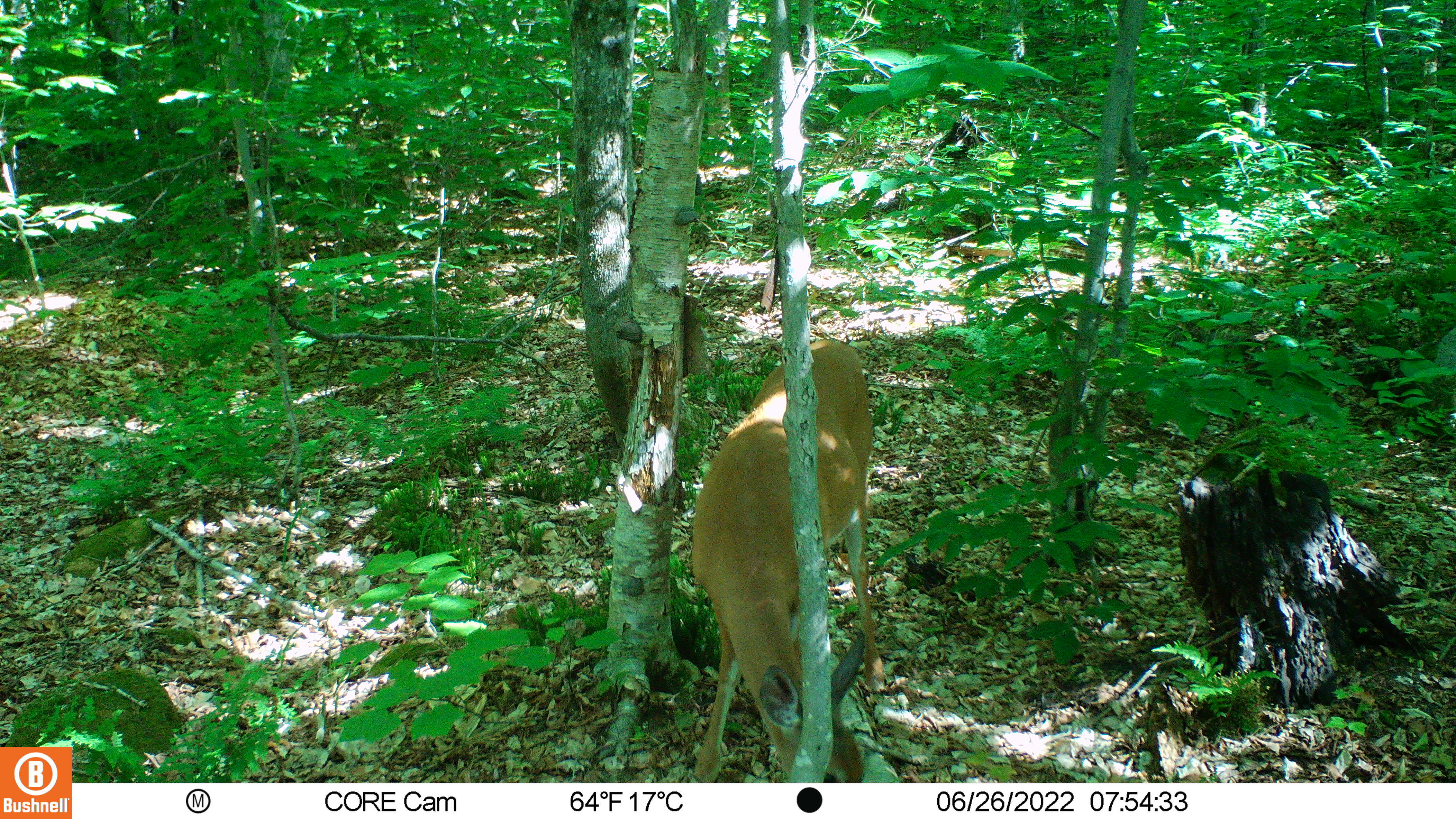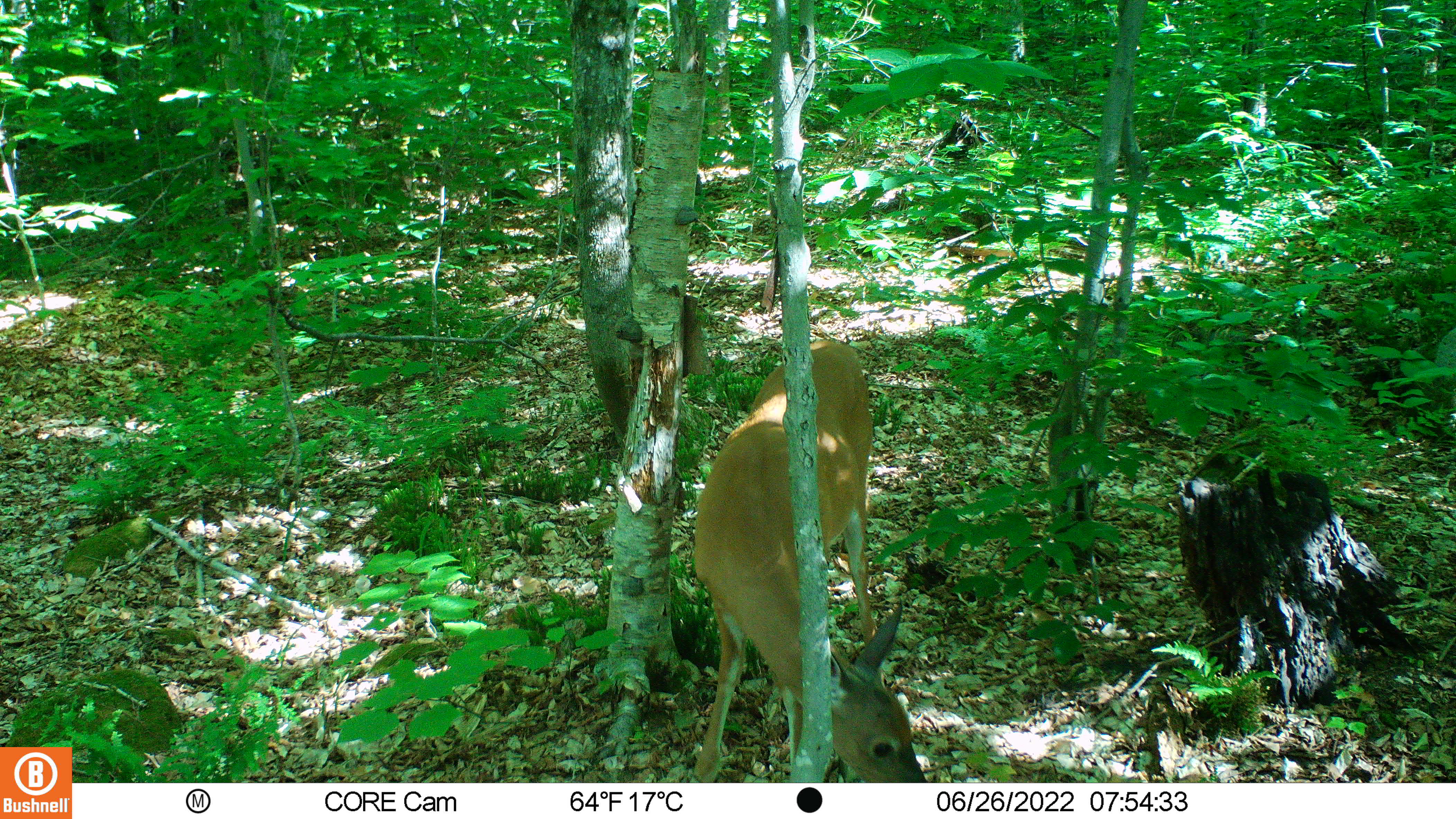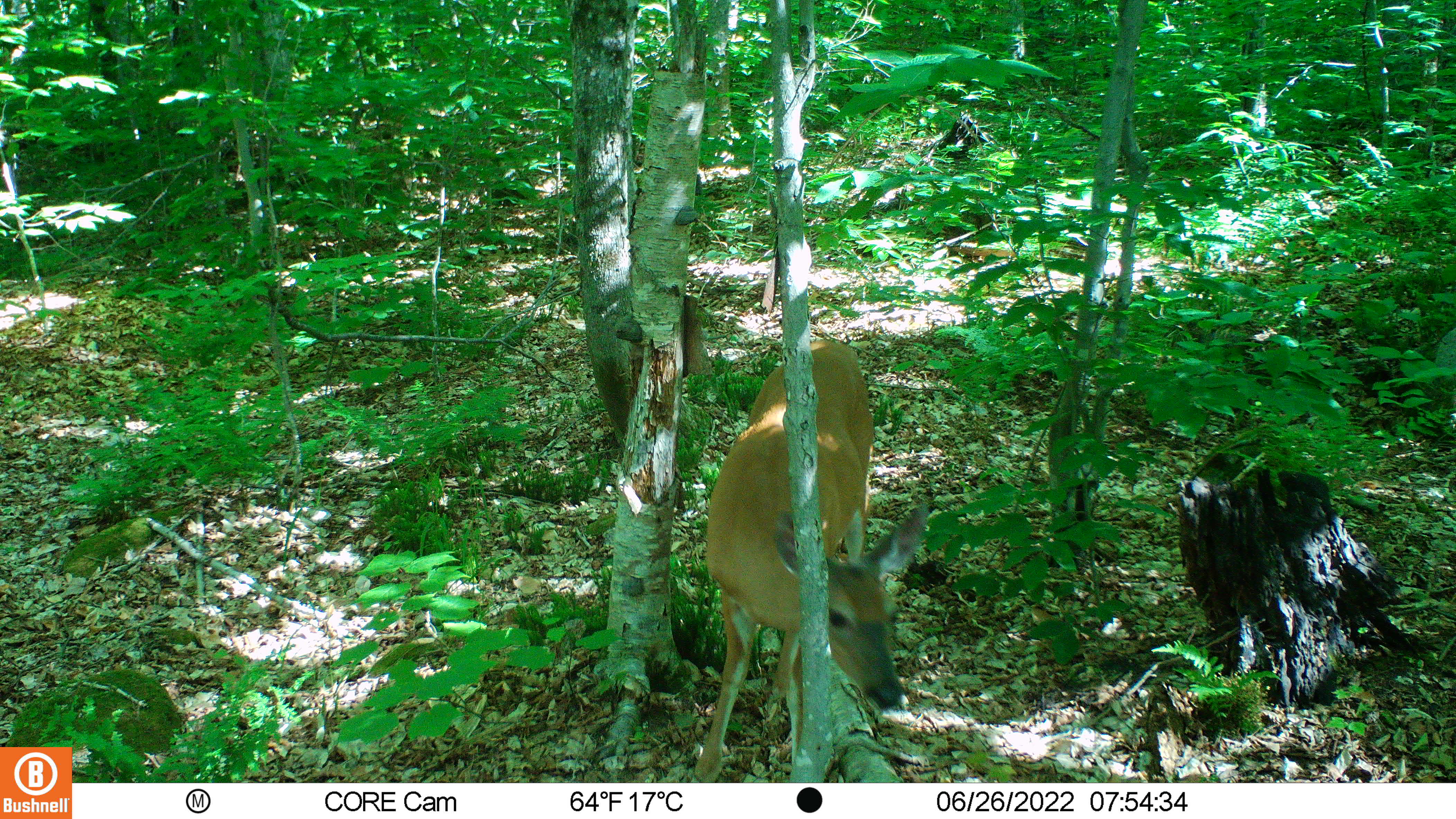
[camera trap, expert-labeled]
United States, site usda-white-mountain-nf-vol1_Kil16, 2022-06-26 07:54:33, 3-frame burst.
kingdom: Animalia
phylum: Chordata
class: Mammalia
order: Artiodactyla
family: Cervidae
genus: Odocoileus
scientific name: Odocoileus virginianus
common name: white-tailed deer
White-tailed deer (Odocoileus virginianus).